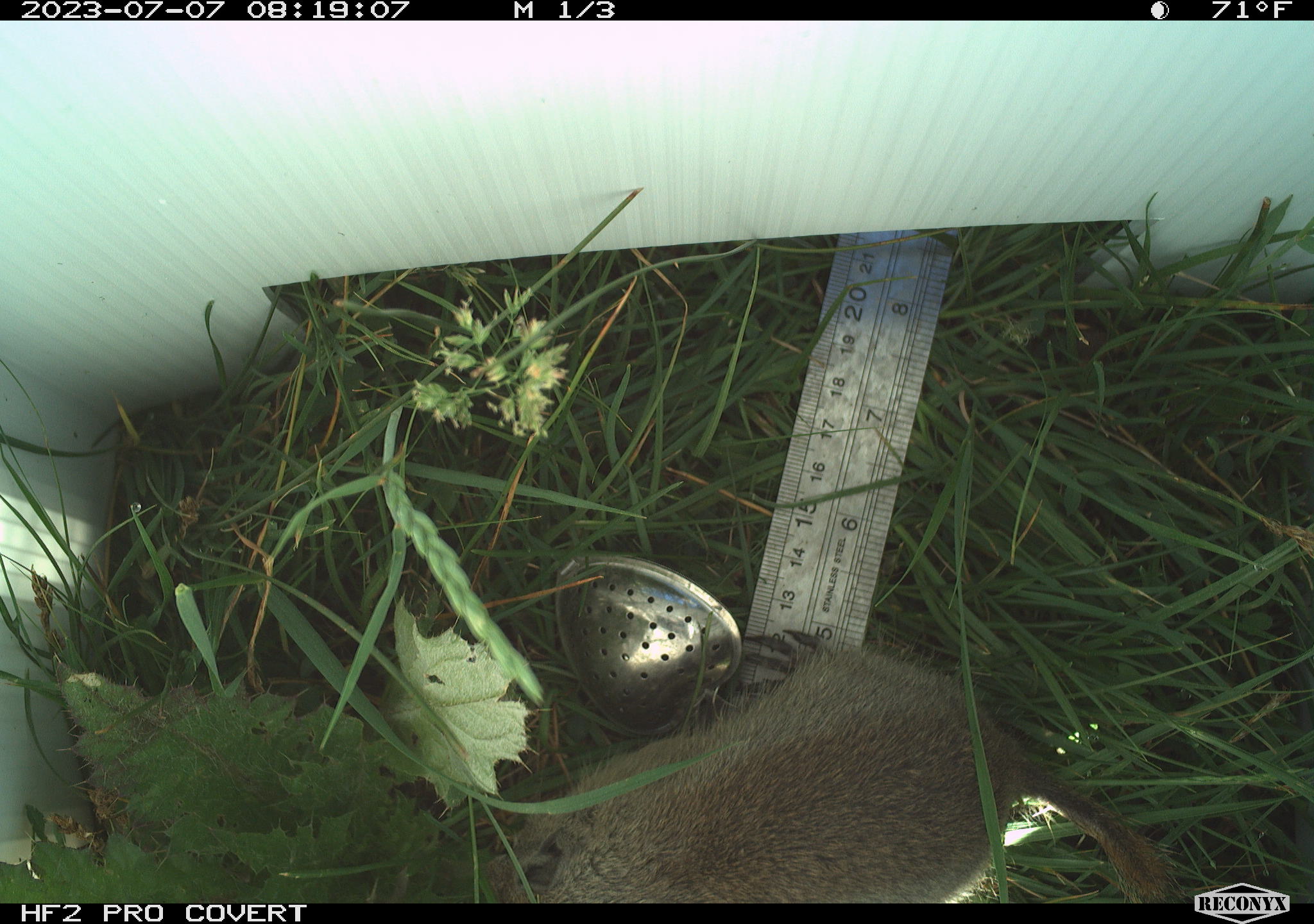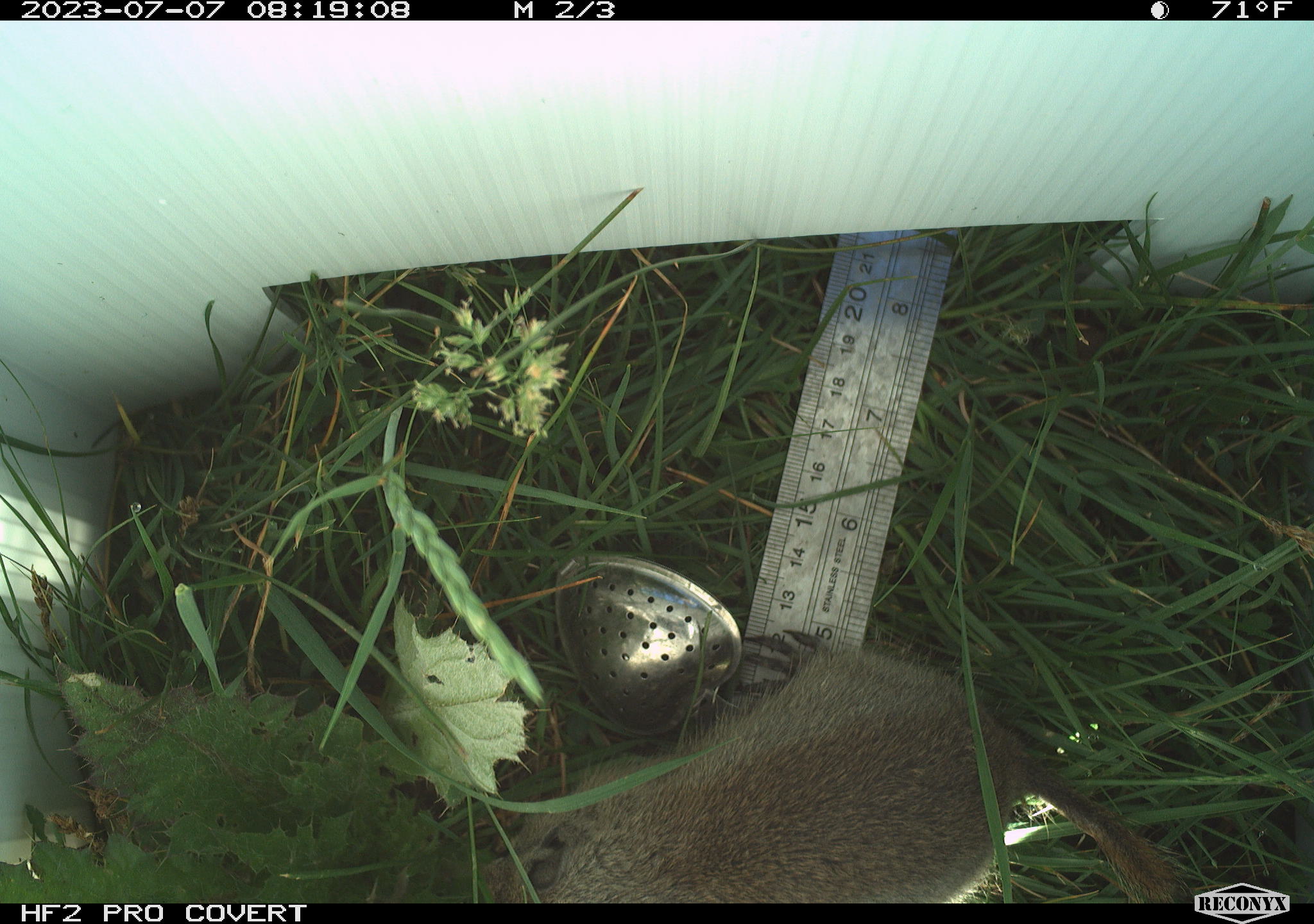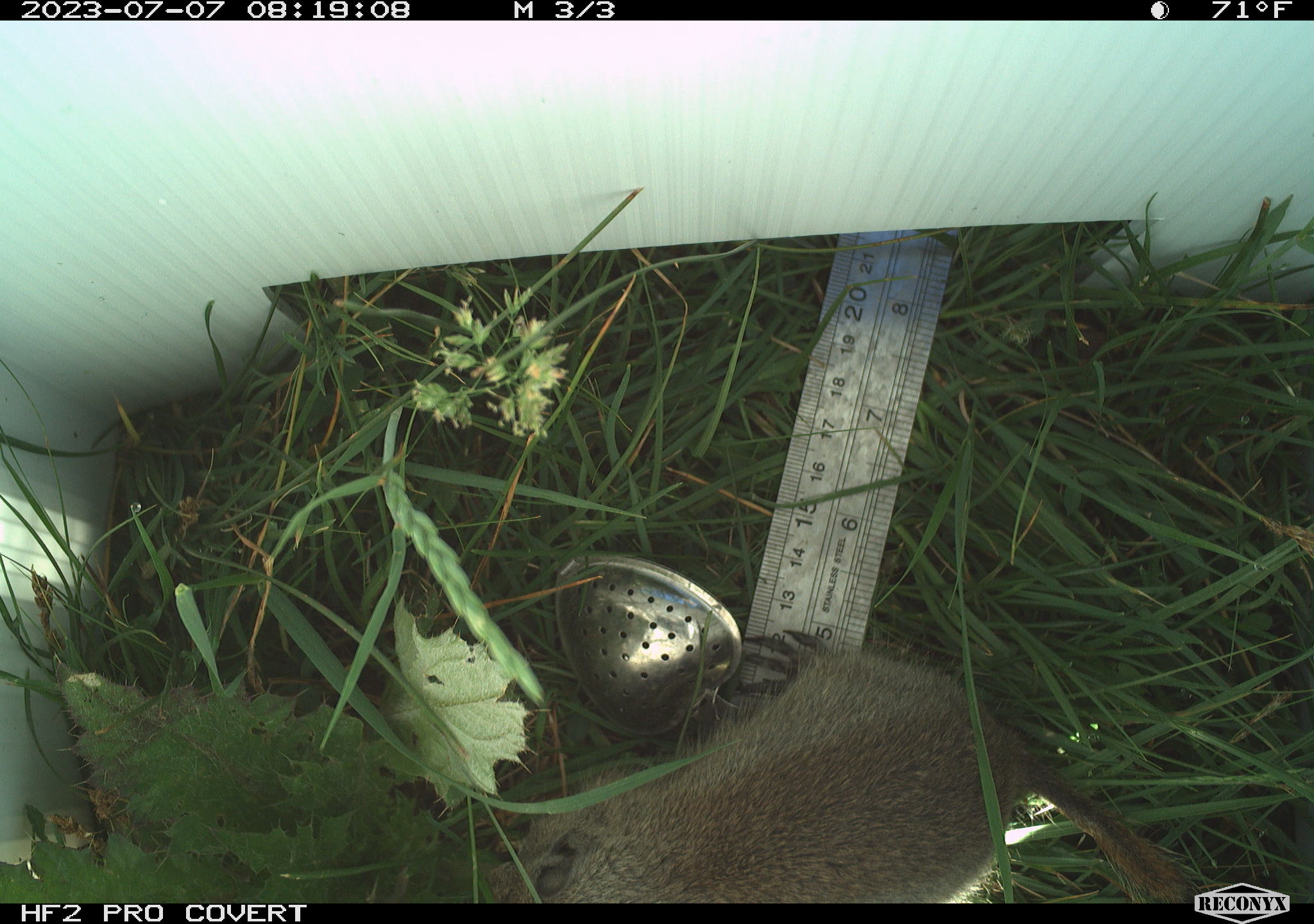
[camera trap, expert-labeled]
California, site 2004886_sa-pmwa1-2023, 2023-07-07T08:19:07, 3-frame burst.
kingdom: Animalia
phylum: Chordata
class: Mammalia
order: Rodentia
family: Sciuridae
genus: Urocitellus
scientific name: Urocitellus beldingi beldingi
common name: belding's ground squirrel